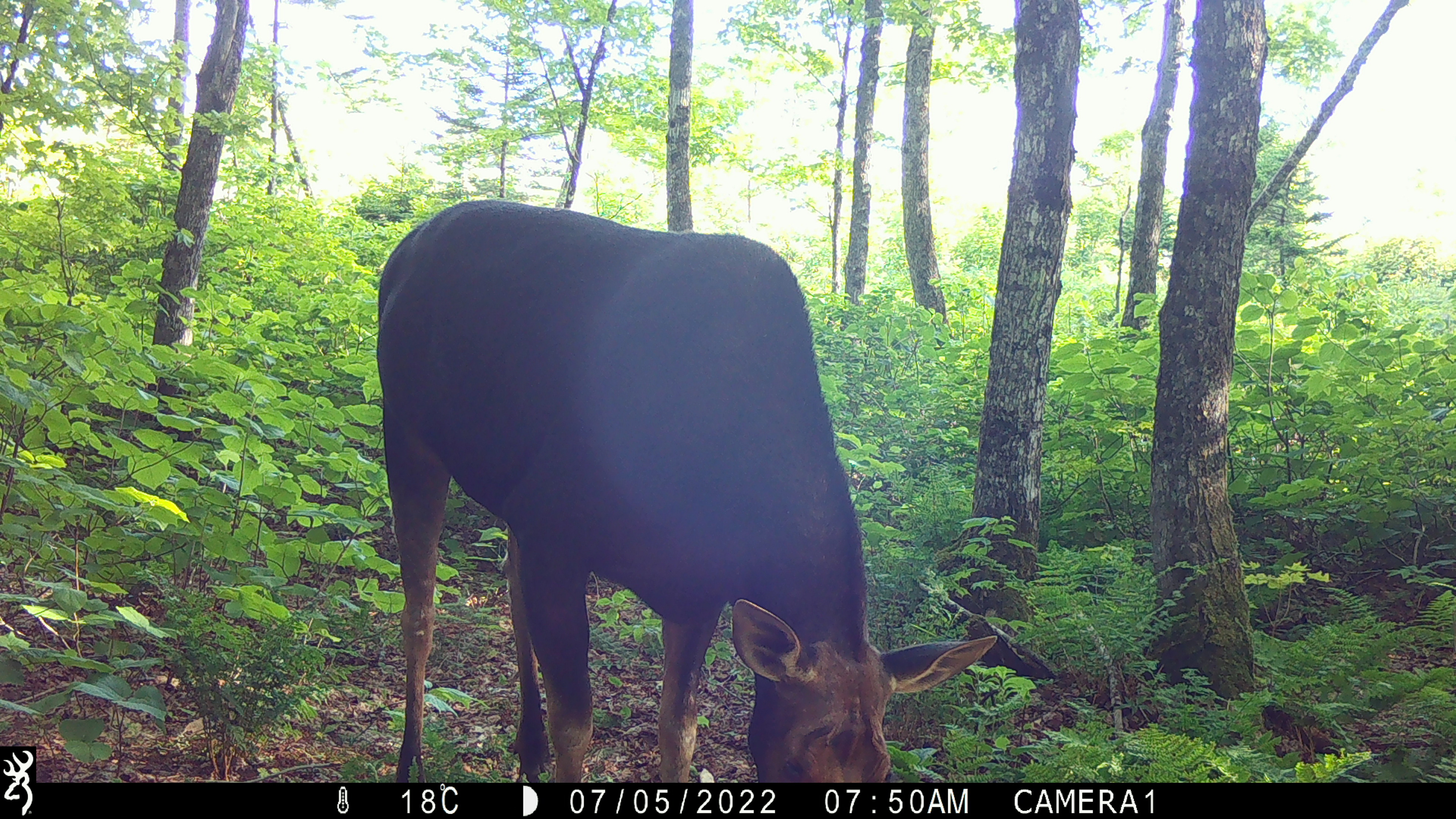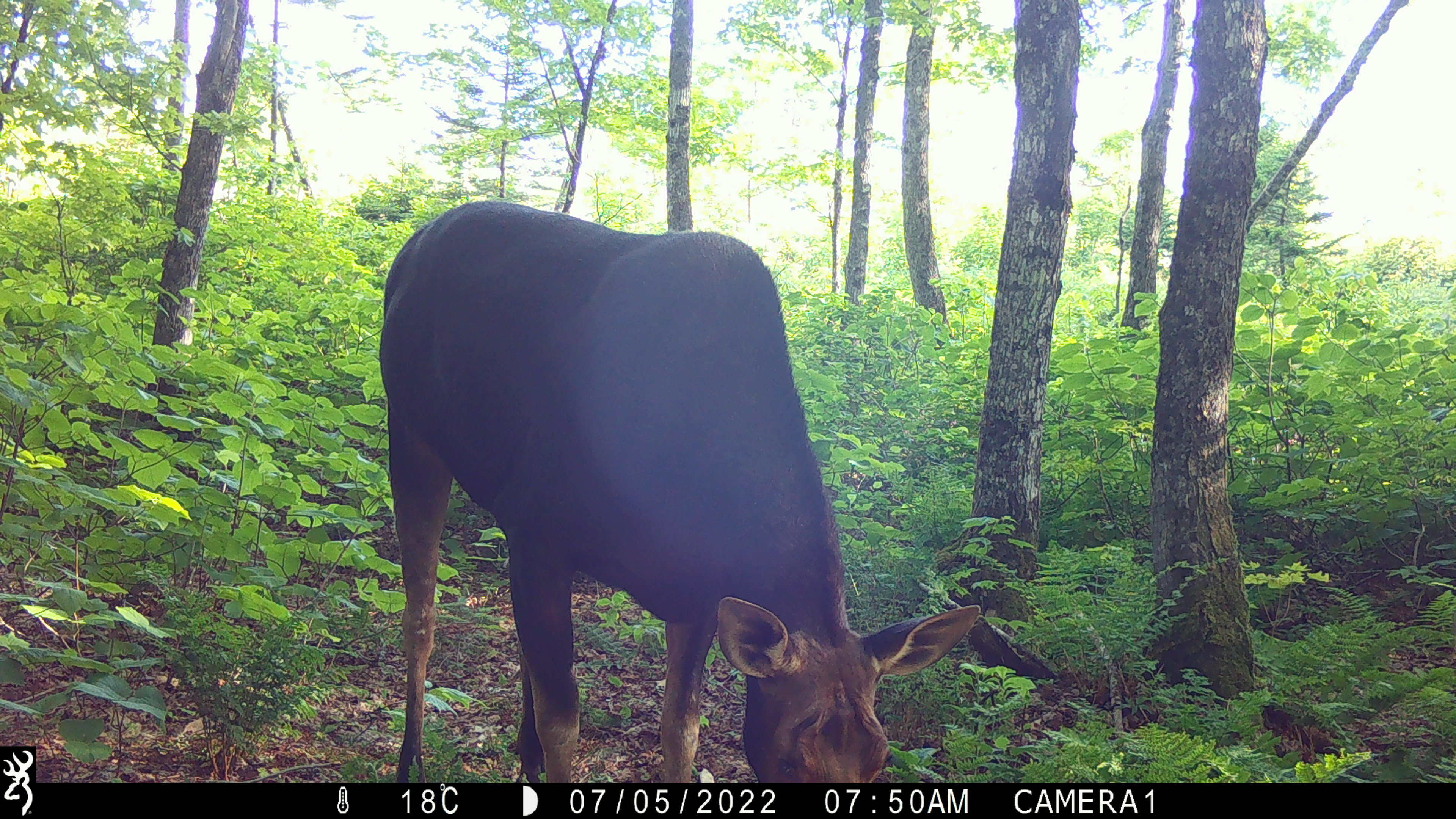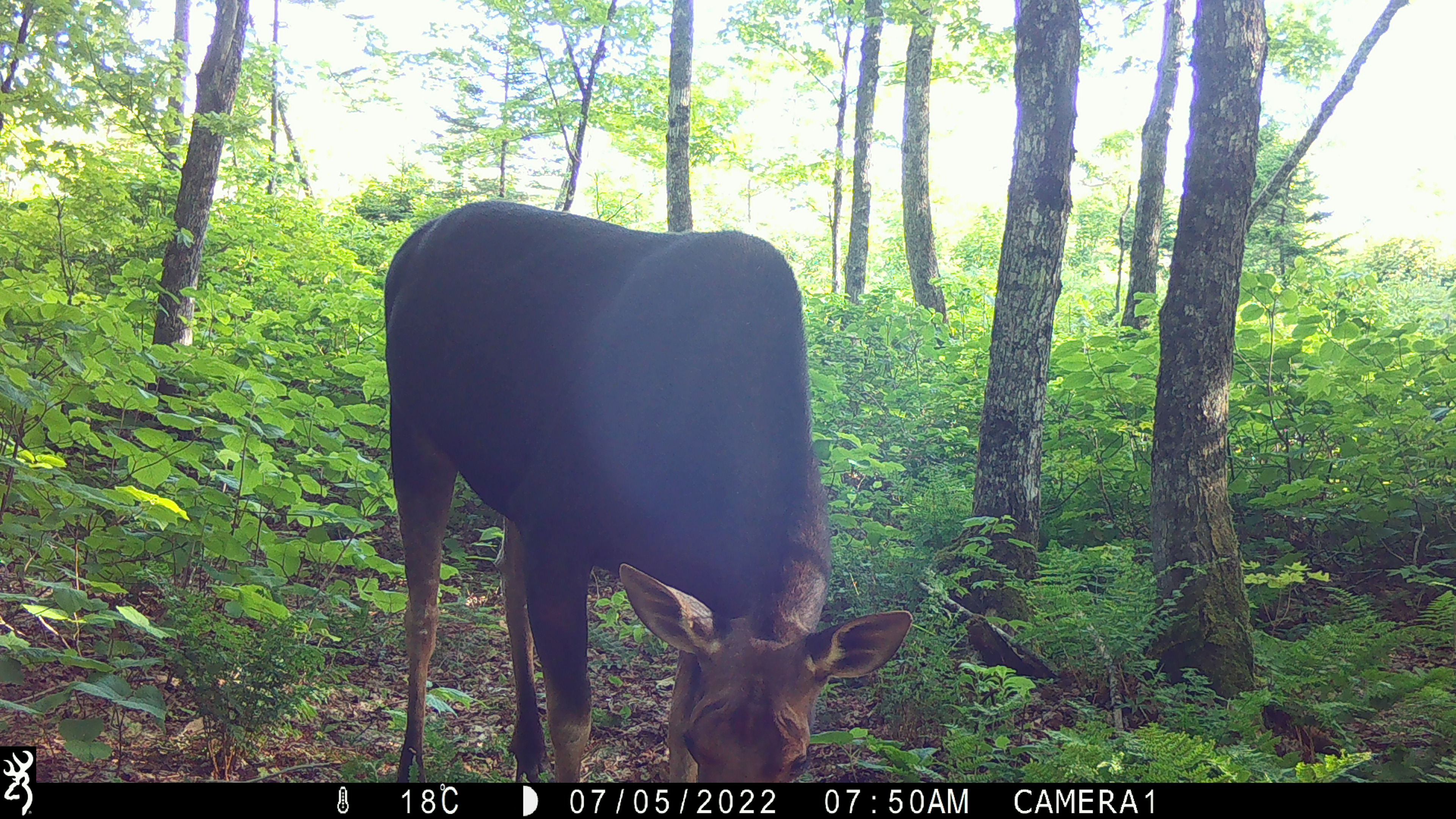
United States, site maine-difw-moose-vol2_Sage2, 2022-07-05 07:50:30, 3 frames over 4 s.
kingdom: Animalia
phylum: Chordata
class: Mammalia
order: Artiodactyla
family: Cervidae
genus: Alces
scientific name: Alces alces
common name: moose